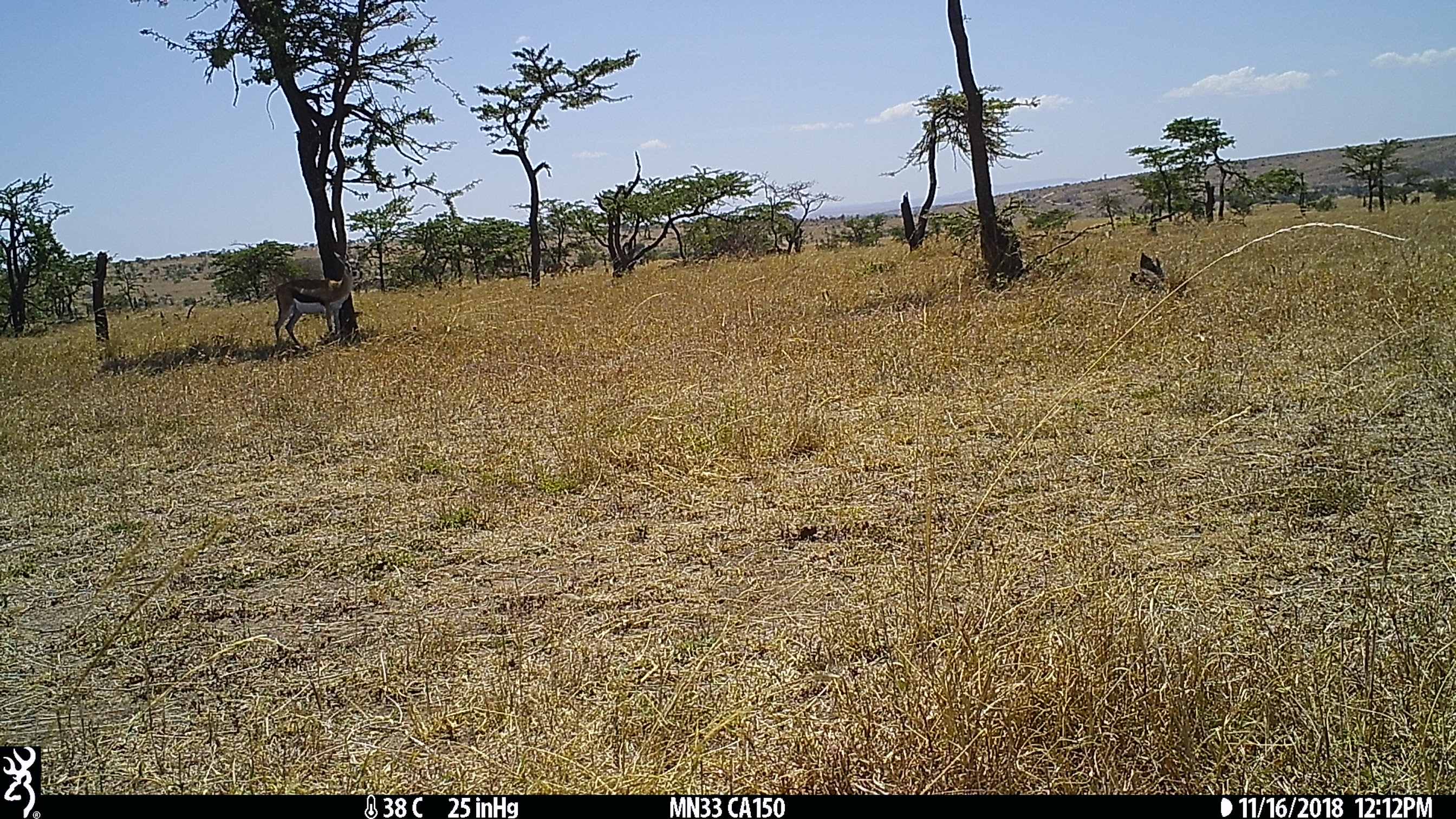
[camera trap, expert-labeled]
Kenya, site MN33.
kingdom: Animalia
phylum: Chordata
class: Mammalia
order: Artiodactyla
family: Bovidae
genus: Eudorcas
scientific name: Eudorcas thomsonii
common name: thomon's gazelle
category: gazelle thomsons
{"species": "gazelle thomsons (thomon's gazelle) (Eudorcas thomsonii)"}